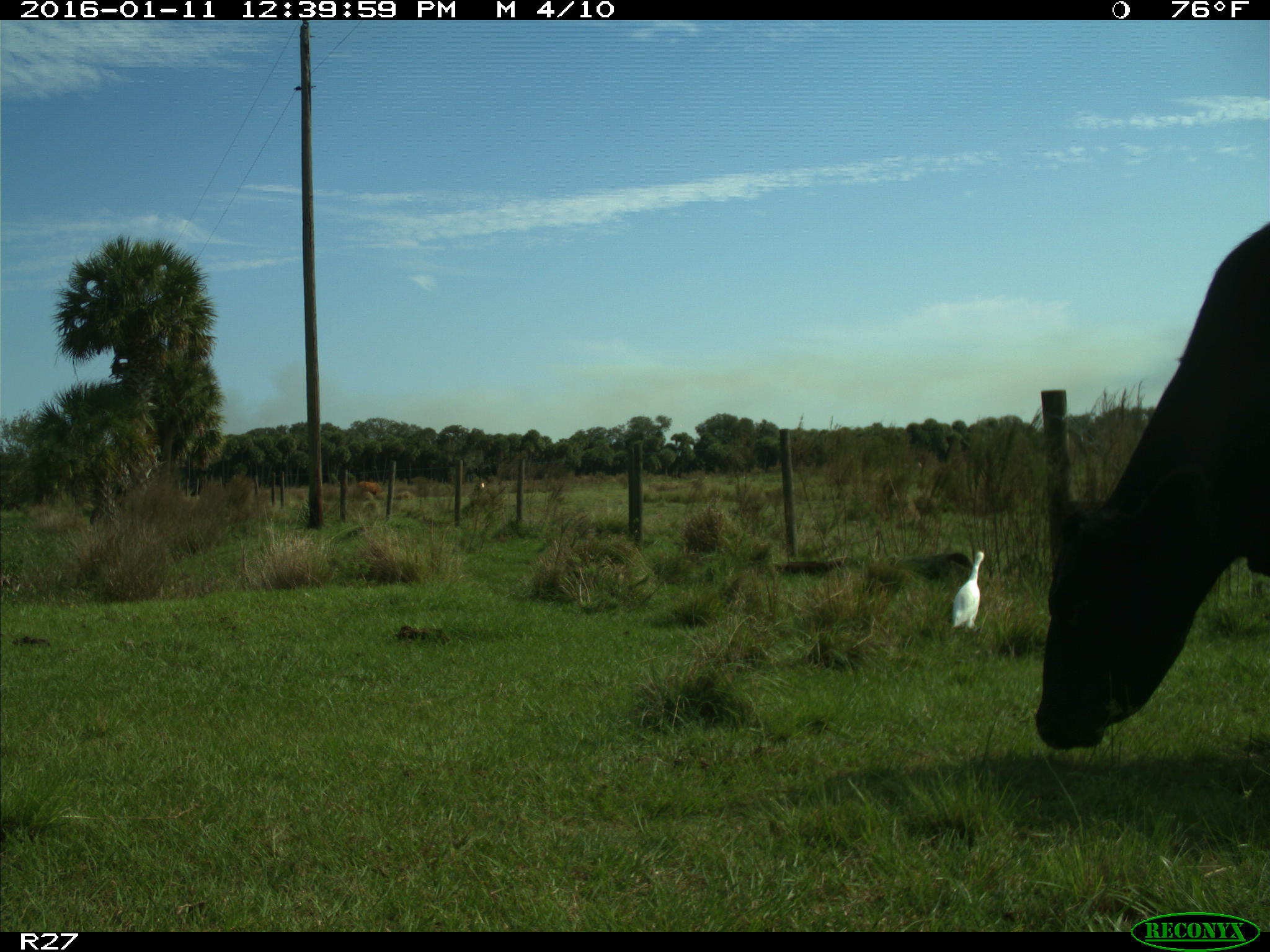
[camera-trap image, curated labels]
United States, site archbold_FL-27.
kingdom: Animalia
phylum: Chordata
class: Mammalia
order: Artiodactyla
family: Bovidae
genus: Bos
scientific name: Bos taurus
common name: domestic cow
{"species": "Bos taurus (domestic cow)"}